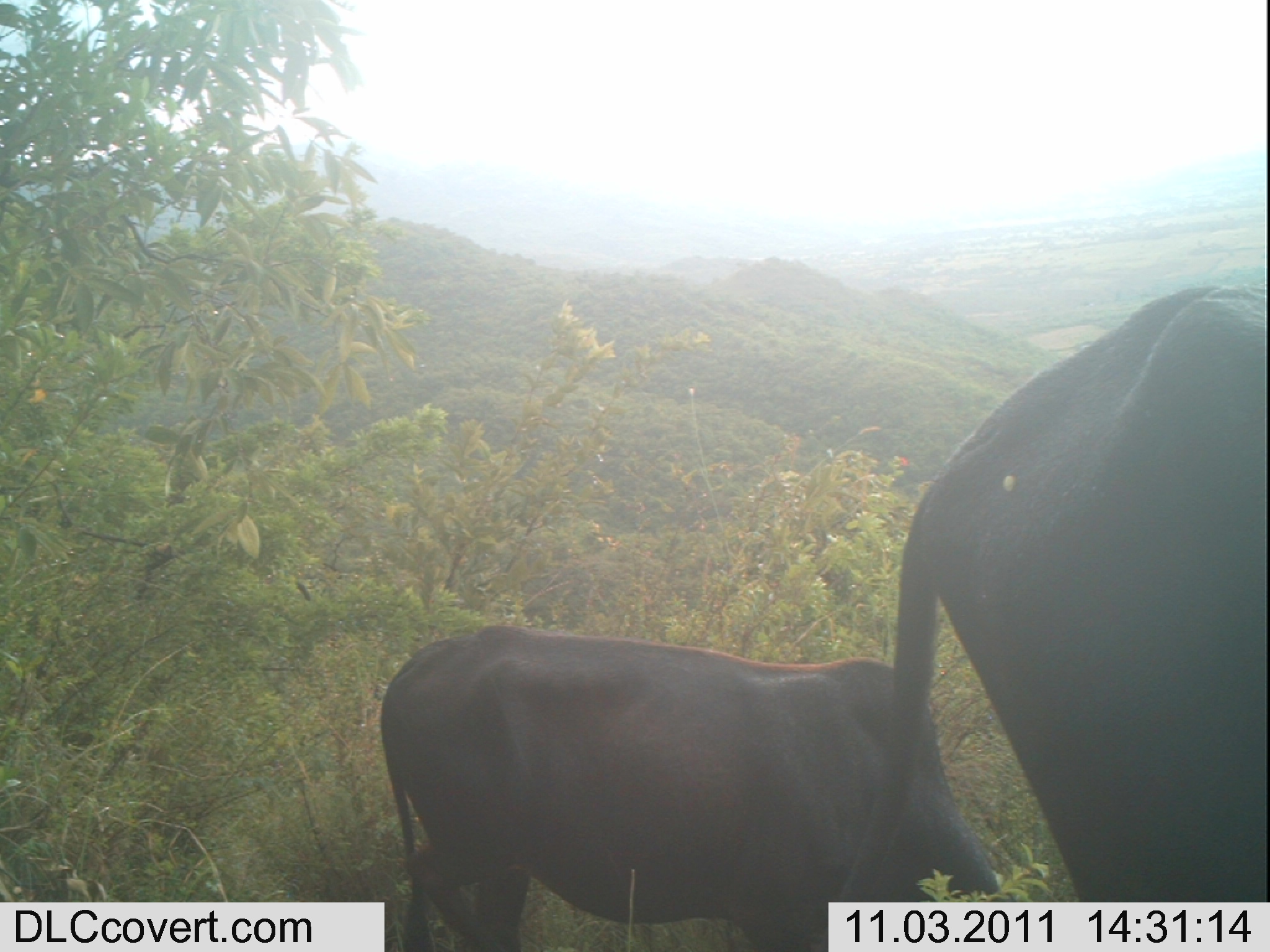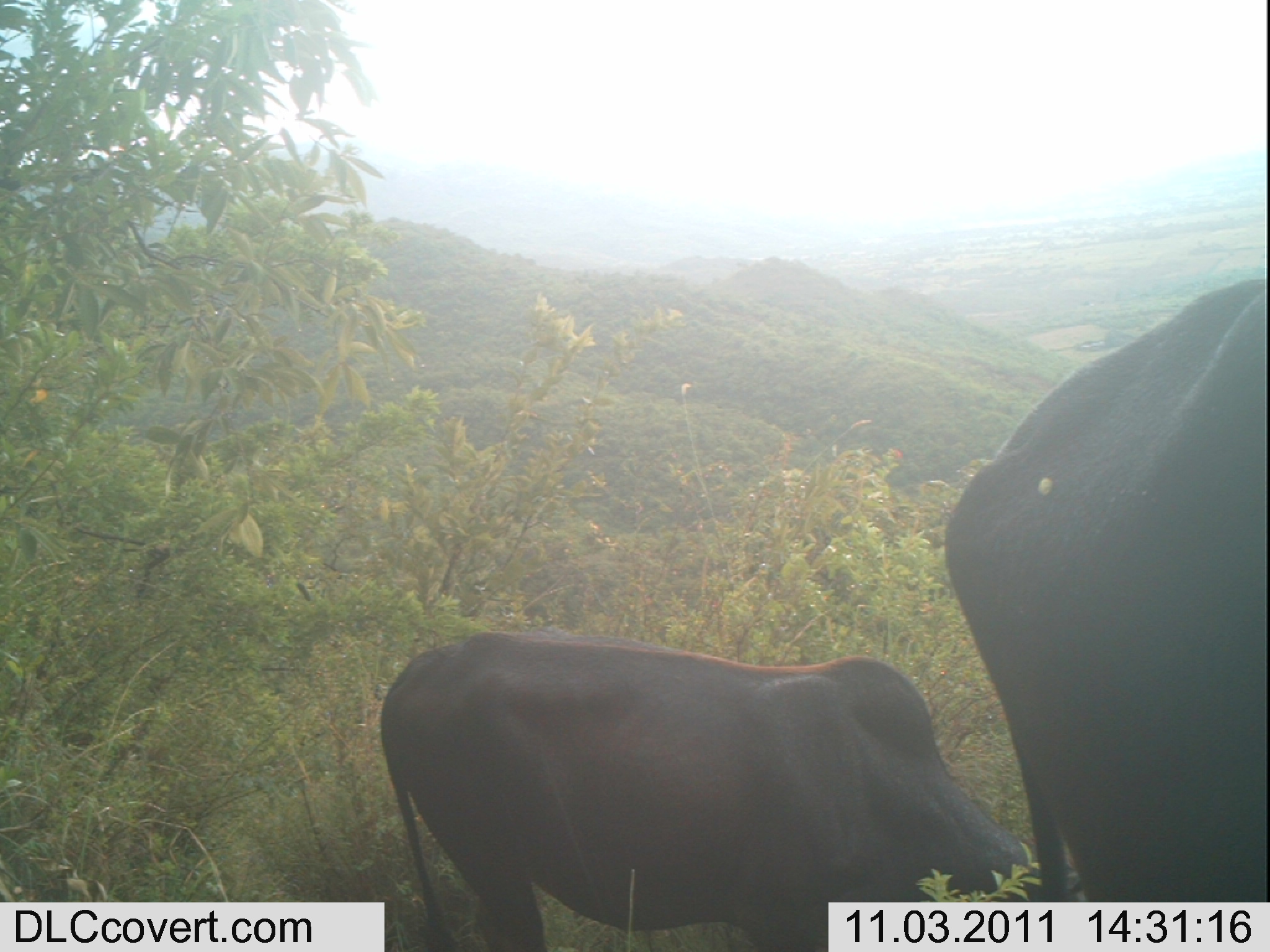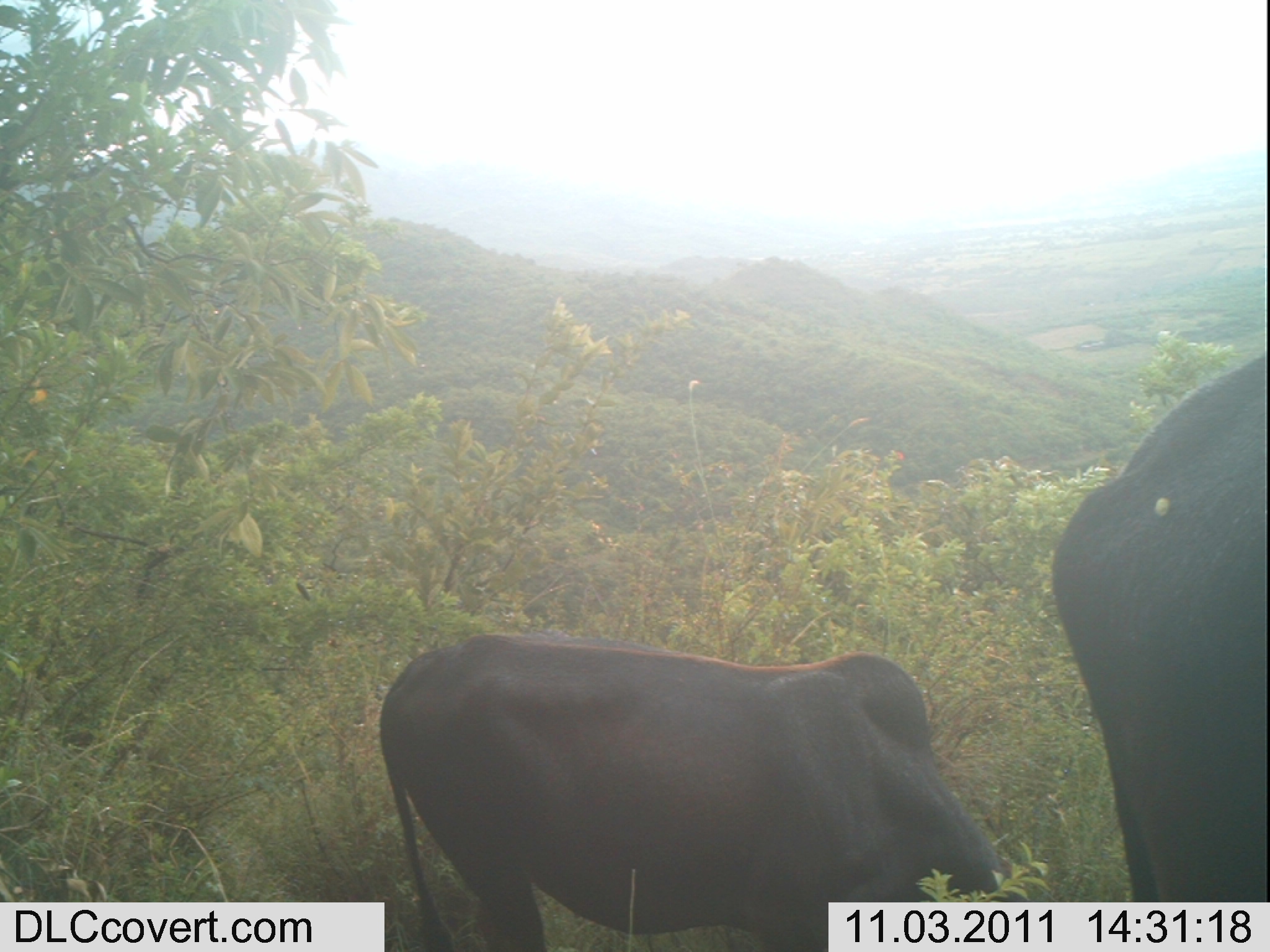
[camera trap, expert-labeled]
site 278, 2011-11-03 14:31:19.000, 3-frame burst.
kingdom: Animalia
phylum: Chordata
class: Mammalia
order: Artiodactyla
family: Bovidae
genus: Bos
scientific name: Bos taurus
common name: domestic cattle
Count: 2.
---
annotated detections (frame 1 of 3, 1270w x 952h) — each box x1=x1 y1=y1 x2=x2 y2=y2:
bos taurus: x1=808 y1=283 x2=1267 y2=949; x1=371 y1=624 x2=1016 y2=950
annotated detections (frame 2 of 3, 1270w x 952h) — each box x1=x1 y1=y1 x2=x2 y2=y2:
bos taurus: x1=379 y1=629 x2=1081 y2=950; x1=943 y1=278 x2=1266 y2=902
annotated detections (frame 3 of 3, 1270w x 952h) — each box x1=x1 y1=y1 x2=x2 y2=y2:
bos taurus: x1=378 y1=632 x2=1034 y2=950; x1=1050 y1=353 x2=1265 y2=899